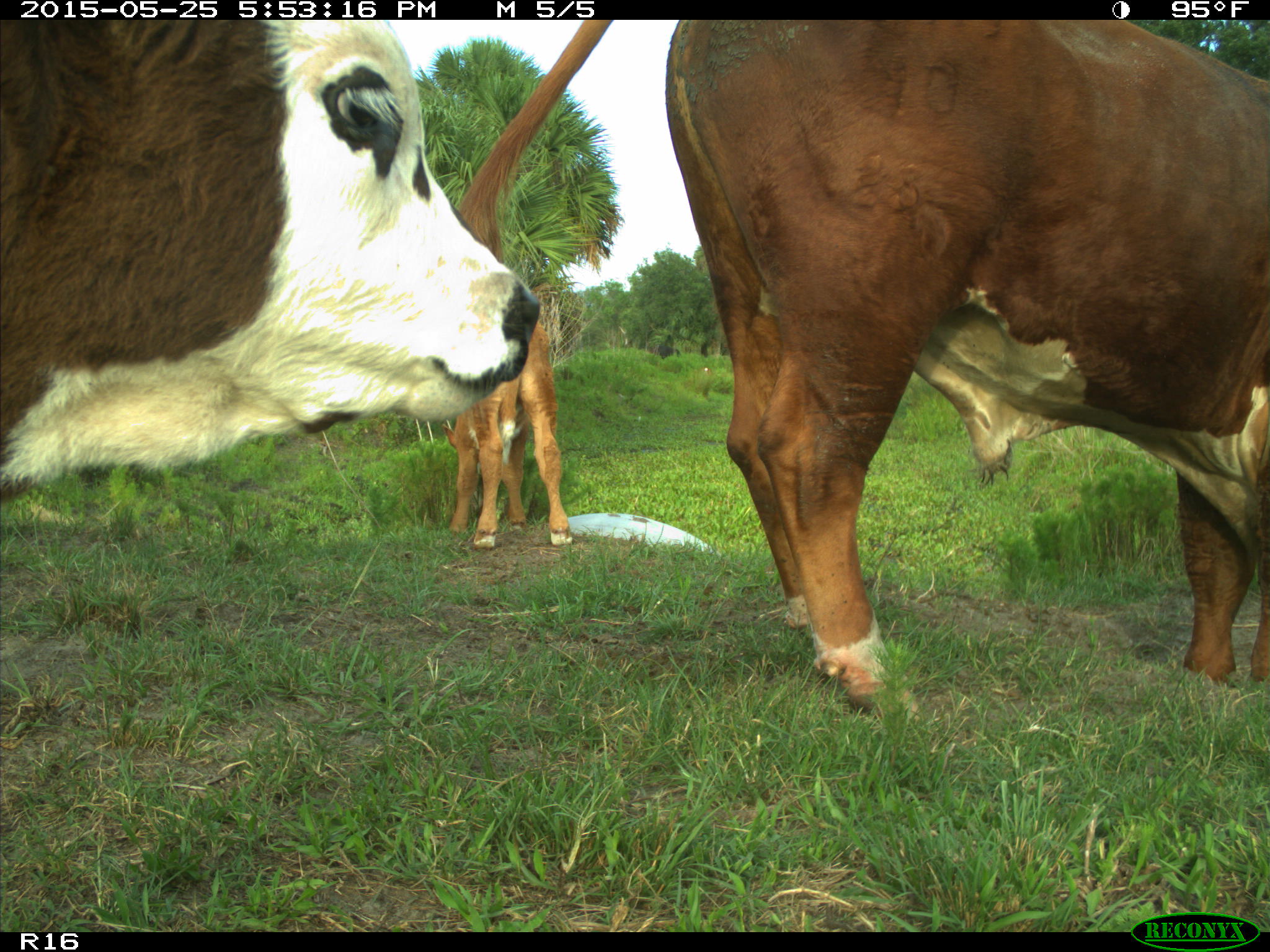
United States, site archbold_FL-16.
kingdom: Animalia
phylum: Chordata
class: Mammalia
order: Artiodactyla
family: Bovidae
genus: Bos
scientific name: Bos taurus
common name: domestic cow